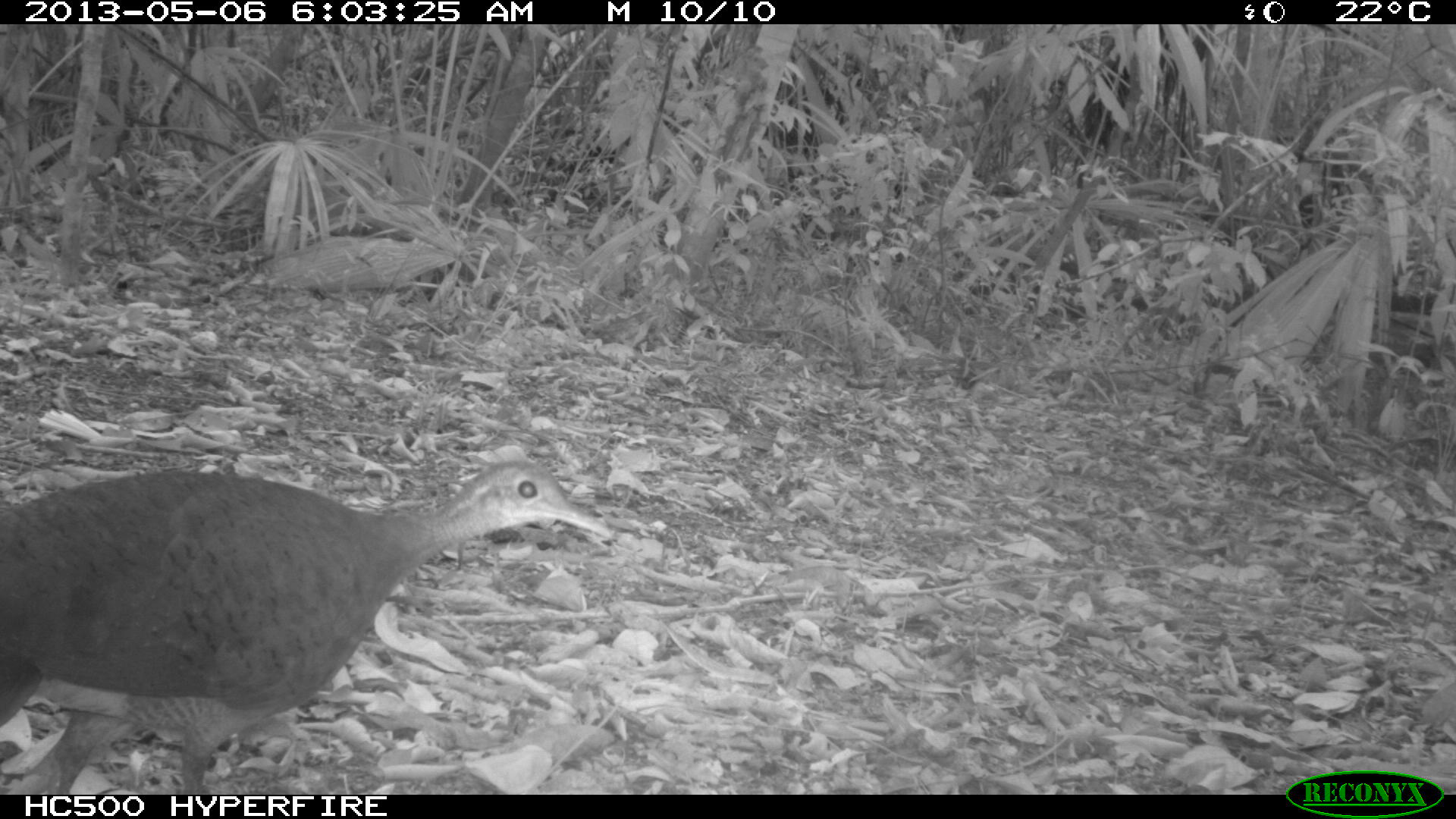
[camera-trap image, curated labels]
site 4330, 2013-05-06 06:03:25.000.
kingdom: Animalia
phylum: Chordata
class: Aves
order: Tinamiformes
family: Tinamidae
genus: Tinamus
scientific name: Tinamus major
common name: great tinamou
Tinamus major (great tinamou), count 1.